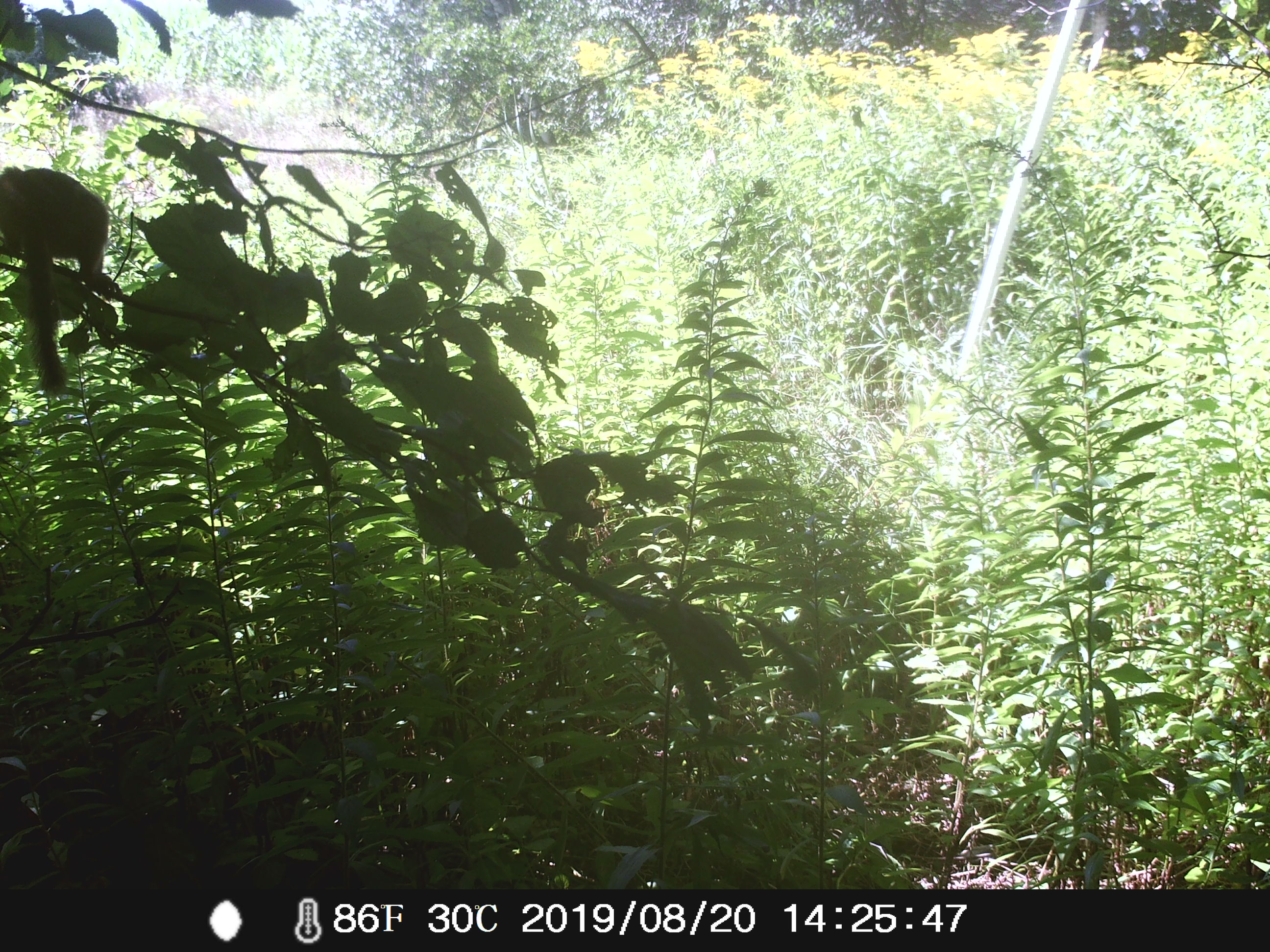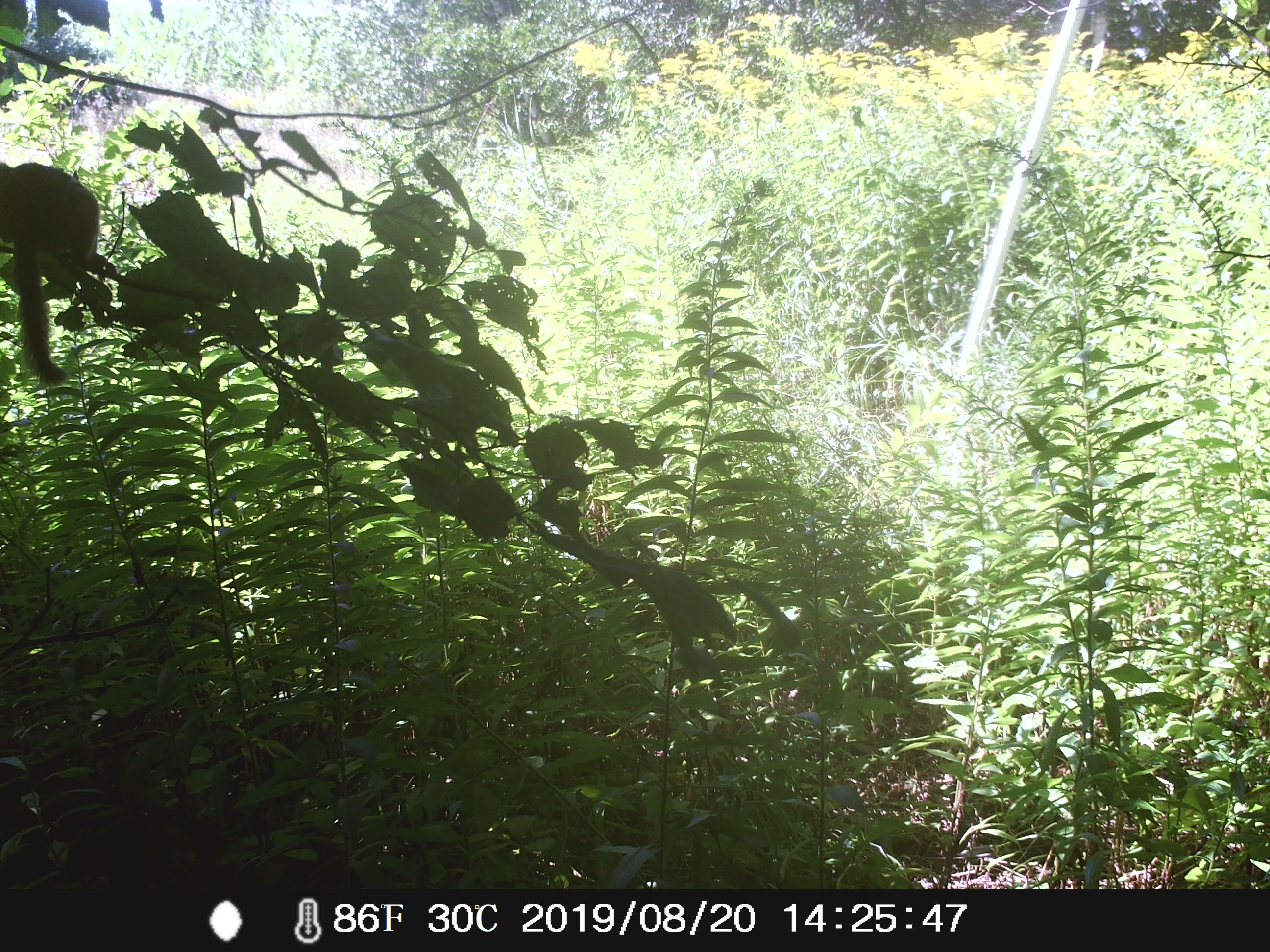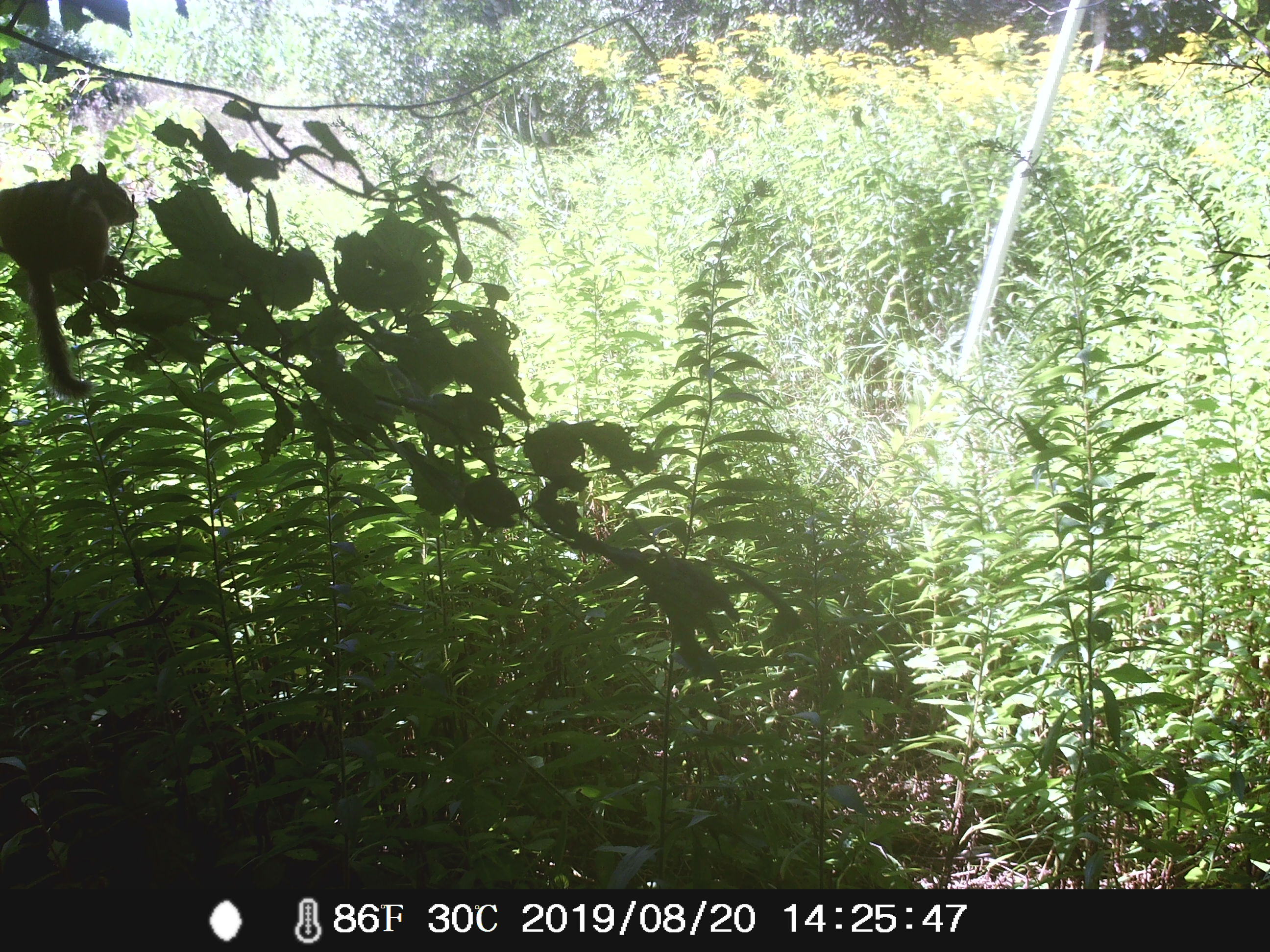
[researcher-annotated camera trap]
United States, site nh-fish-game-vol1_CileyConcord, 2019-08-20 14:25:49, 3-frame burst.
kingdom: Animalia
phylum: Chordata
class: Mammalia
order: Rodentia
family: Sciuridae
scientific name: Tamiini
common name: chipmunk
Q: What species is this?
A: Chipmunk (Tamiini).